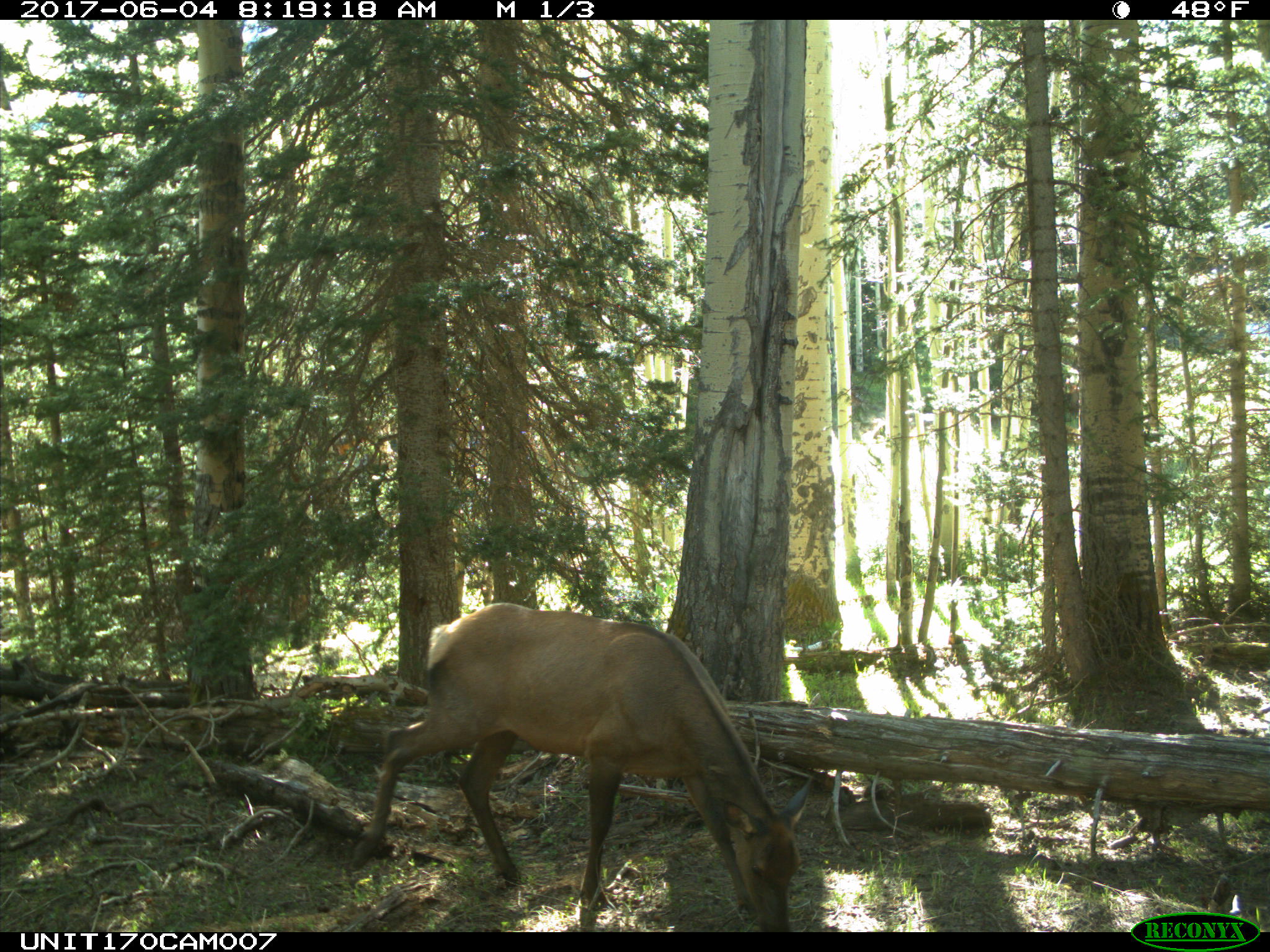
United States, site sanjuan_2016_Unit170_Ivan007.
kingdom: Animalia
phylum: Chordata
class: Mammalia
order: Artiodactyla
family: Cervidae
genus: Cervus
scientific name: Cervus elaphus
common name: red deer